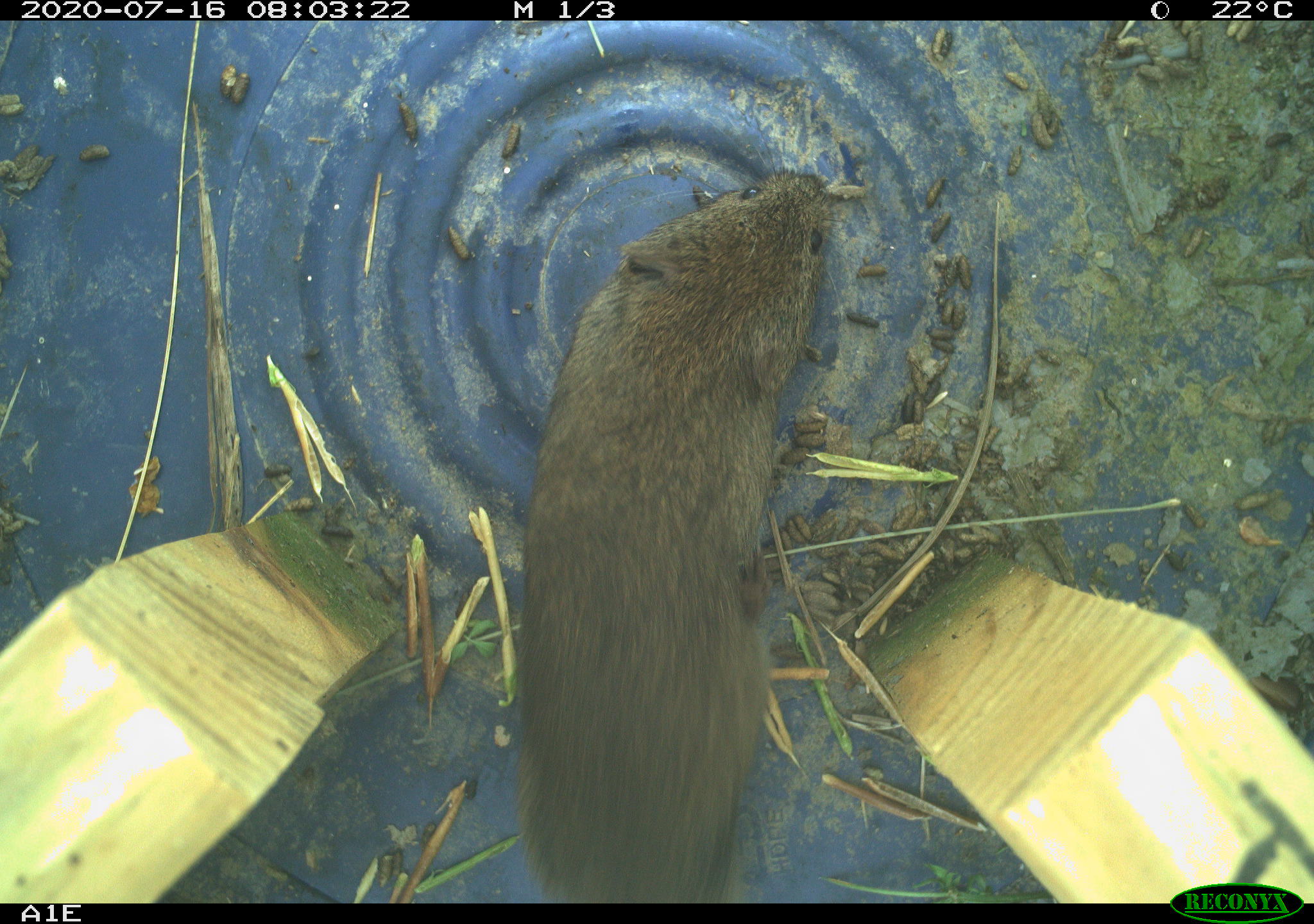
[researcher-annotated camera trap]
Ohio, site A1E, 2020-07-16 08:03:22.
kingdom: Animalia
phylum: Chordata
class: Mammalia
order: Rodentia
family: Cricetidae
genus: Microtus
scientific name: Microtus pennsylvanicus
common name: meadow vole